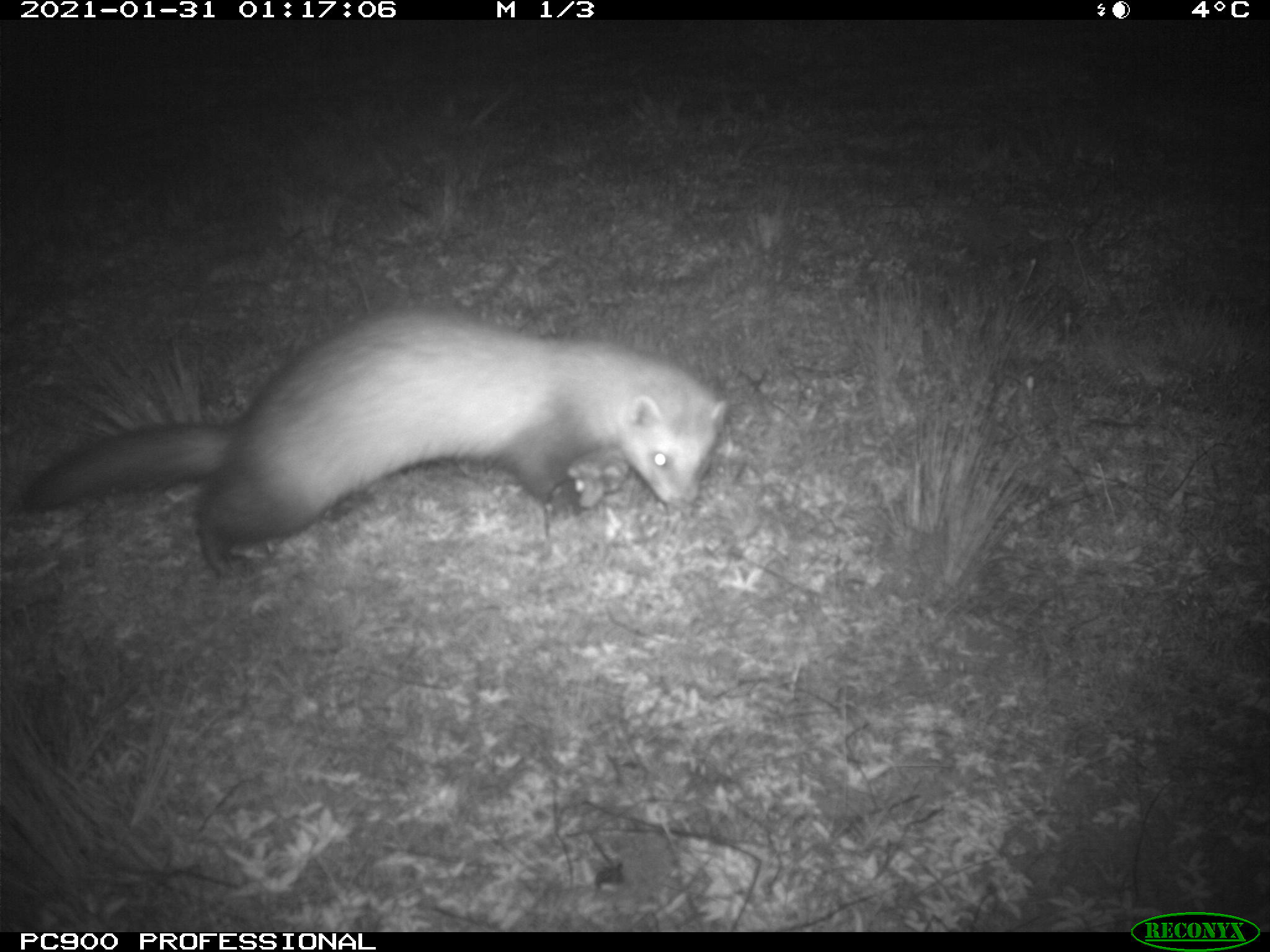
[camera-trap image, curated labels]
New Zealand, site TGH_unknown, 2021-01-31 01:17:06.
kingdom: Animalia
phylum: Chordata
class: Mammalia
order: Carnivora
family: Mustelidae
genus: Mustela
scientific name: Mustela furo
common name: ferret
Ferret (Mustela furo).